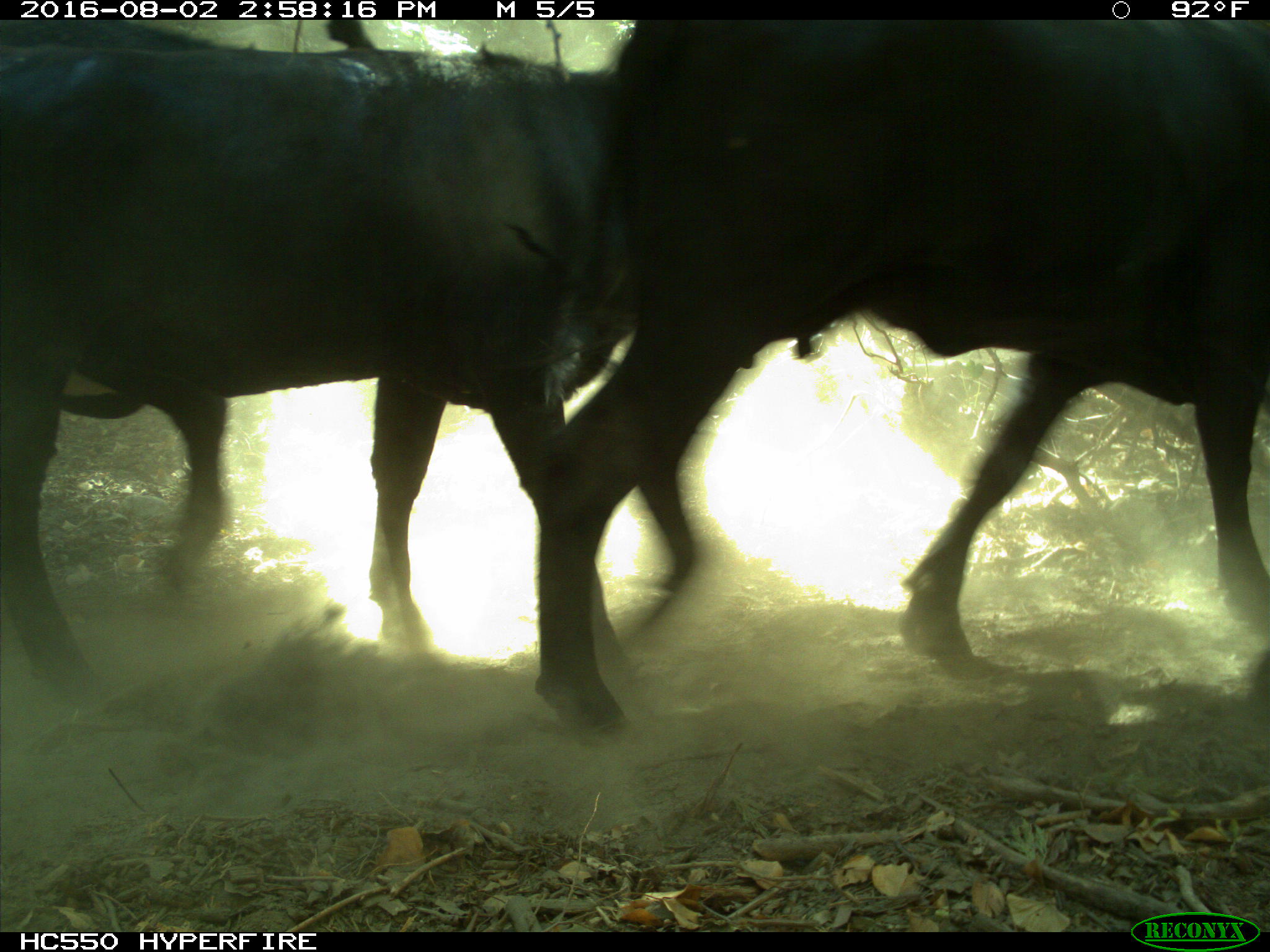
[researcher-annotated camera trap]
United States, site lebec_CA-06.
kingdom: Animalia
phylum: Chordata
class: Mammalia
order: Artiodactyla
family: Bovidae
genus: Bos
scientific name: Bos taurus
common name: domestic cow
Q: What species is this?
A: Bos taurus (domestic cow).